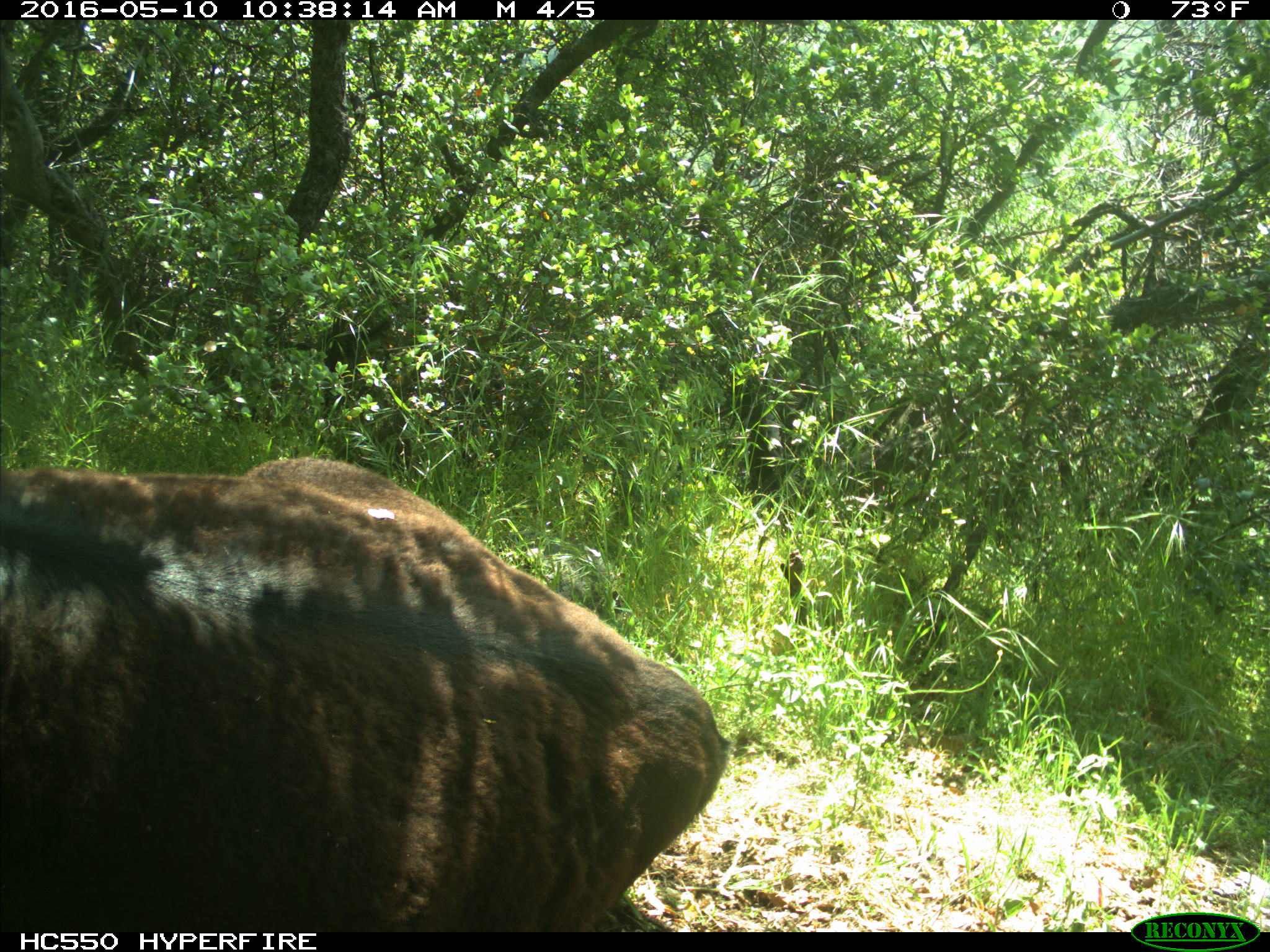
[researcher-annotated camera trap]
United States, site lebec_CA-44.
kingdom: Animalia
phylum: Chordata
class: Mammalia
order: Artiodactyla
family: Bovidae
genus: Bos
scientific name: Bos taurus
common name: domestic cow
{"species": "Bos taurus (domestic cow)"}